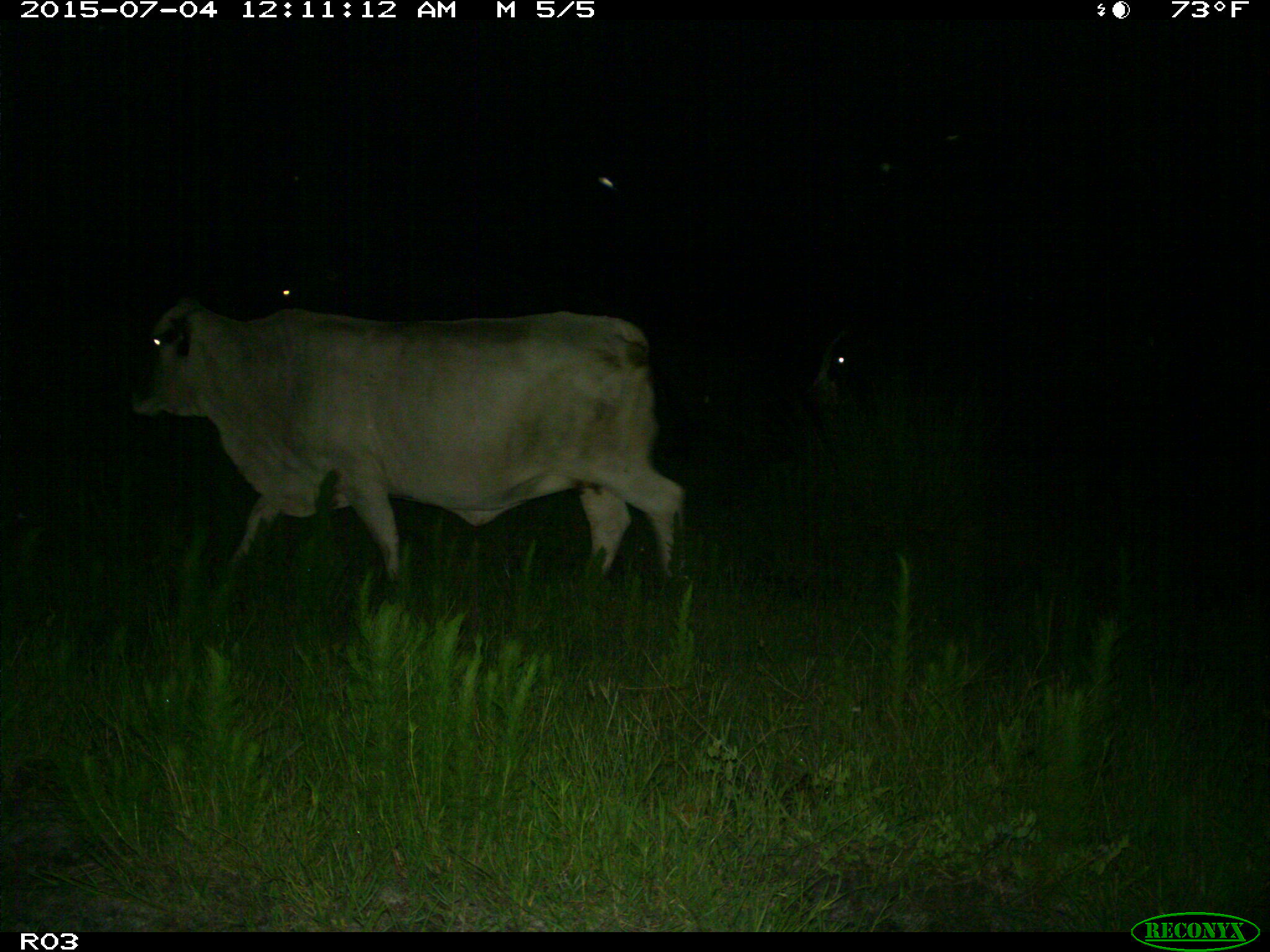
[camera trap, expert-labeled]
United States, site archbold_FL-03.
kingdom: Animalia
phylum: Chordata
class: Mammalia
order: Artiodactyla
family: Bovidae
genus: Bos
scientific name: Bos taurus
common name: domestic cow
Bos taurus (domestic cow).